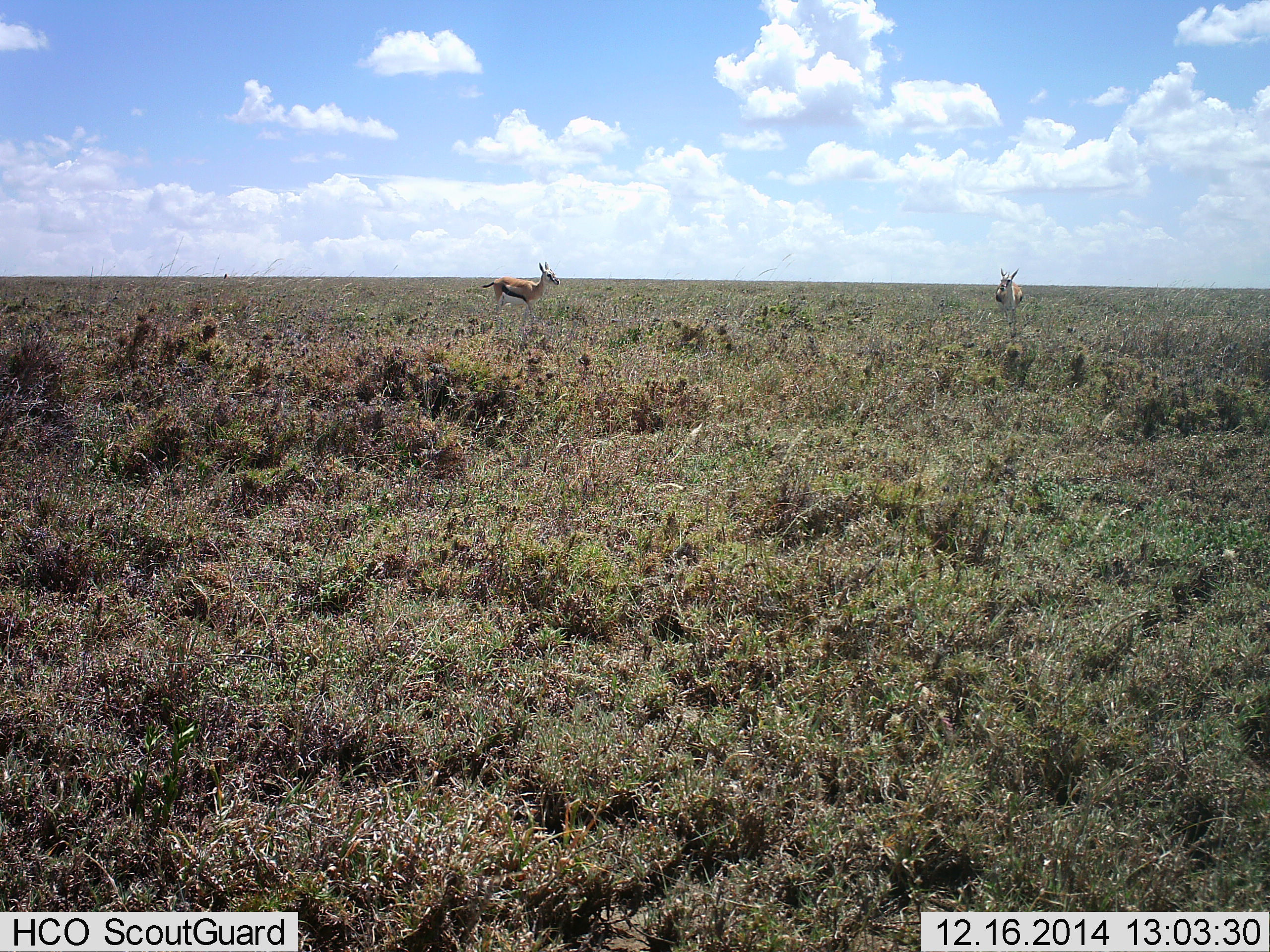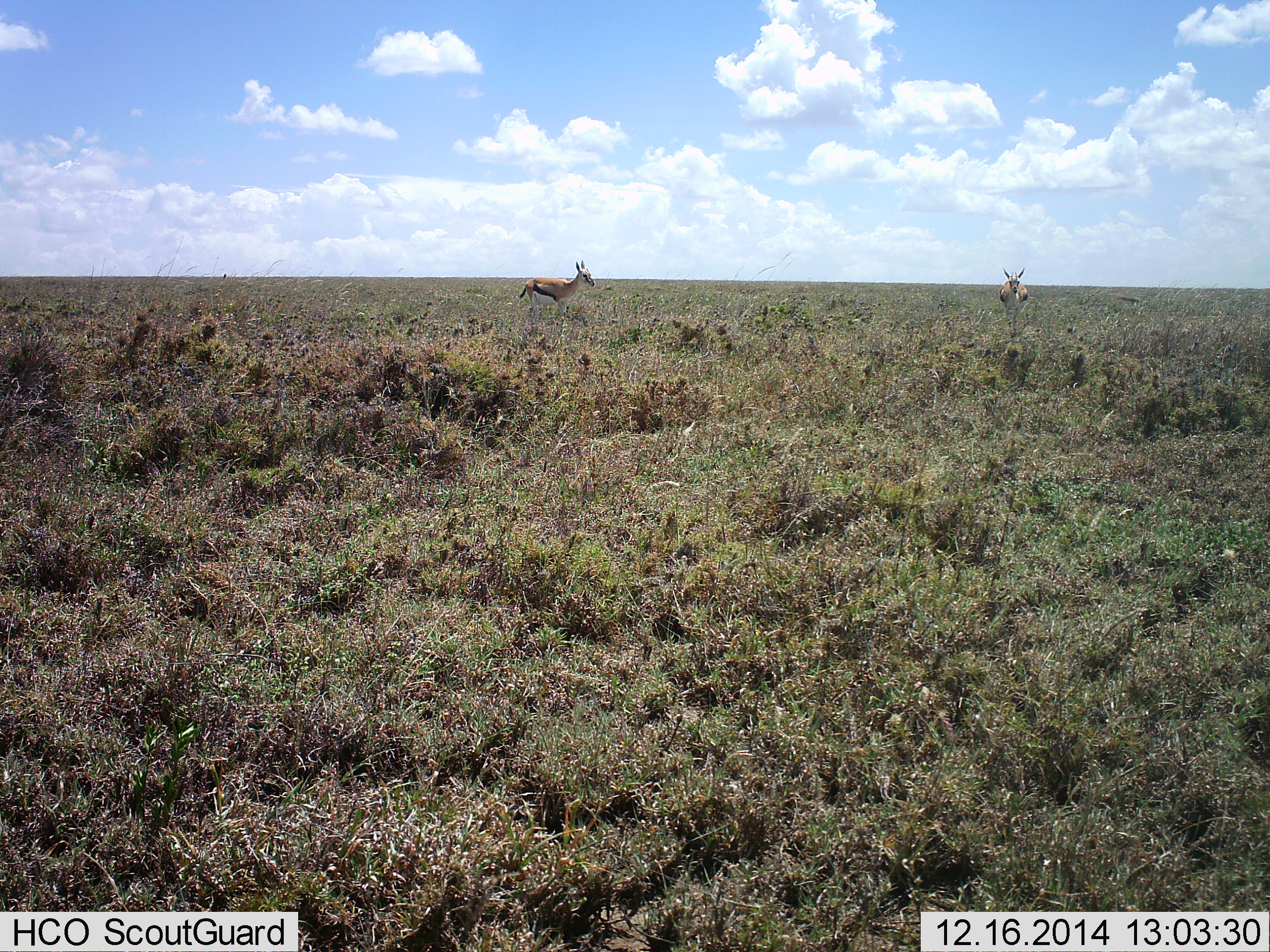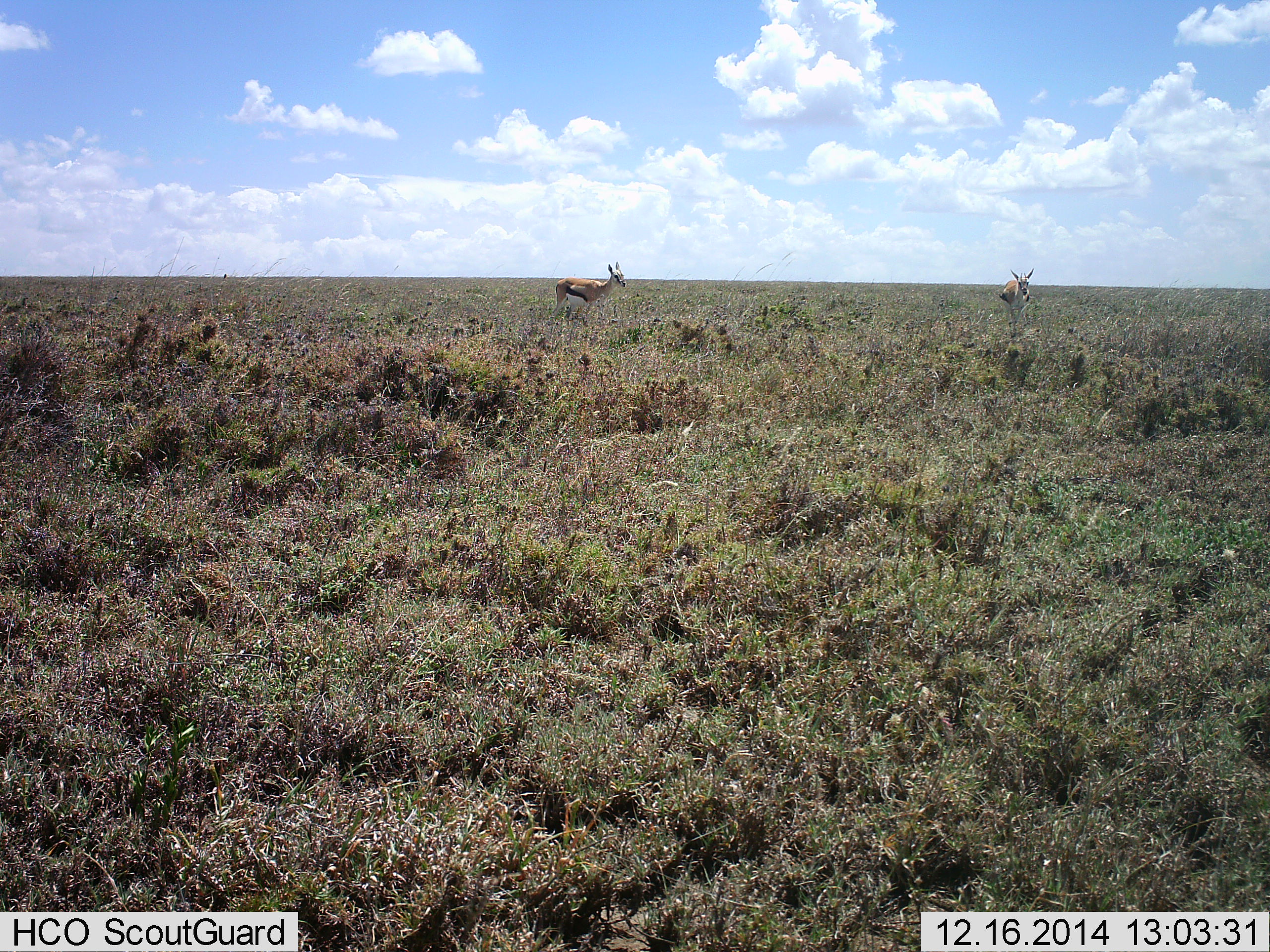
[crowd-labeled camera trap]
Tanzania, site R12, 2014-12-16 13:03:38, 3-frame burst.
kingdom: Animalia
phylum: Chordata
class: Mammalia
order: Artiodactyla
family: Bovidae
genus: Eudorcas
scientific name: Eudorcas thomsonii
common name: thomson's gazelle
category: gazellethomsons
Gazellethomsons (thomson's gazelle) (Eudorcas thomsonii), count 2. Behavior (volunteer vote fractions): standing 73%, resting 0%, moving 73%, interacting 0%. Young present (vote fraction): 0%. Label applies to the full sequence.